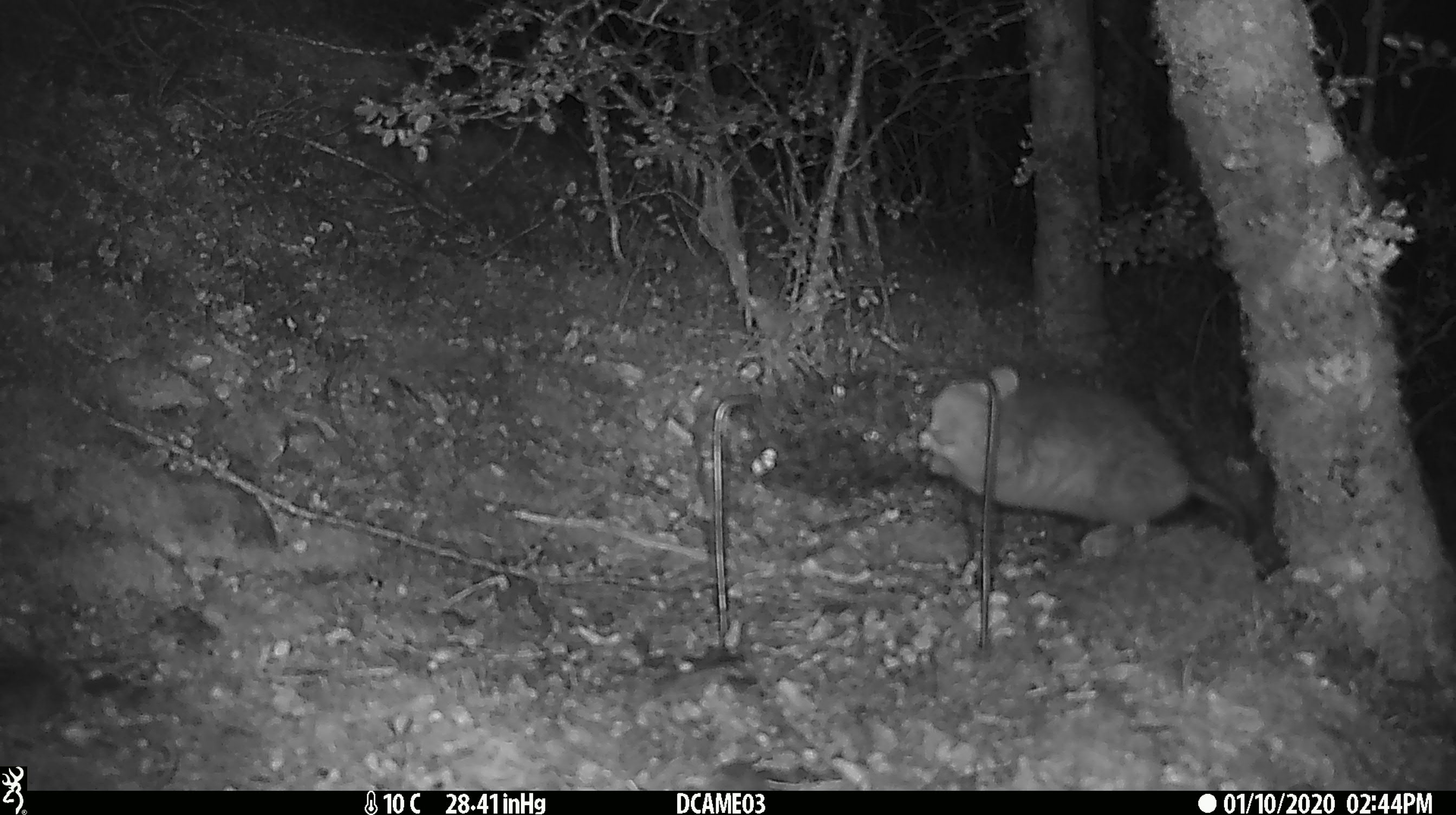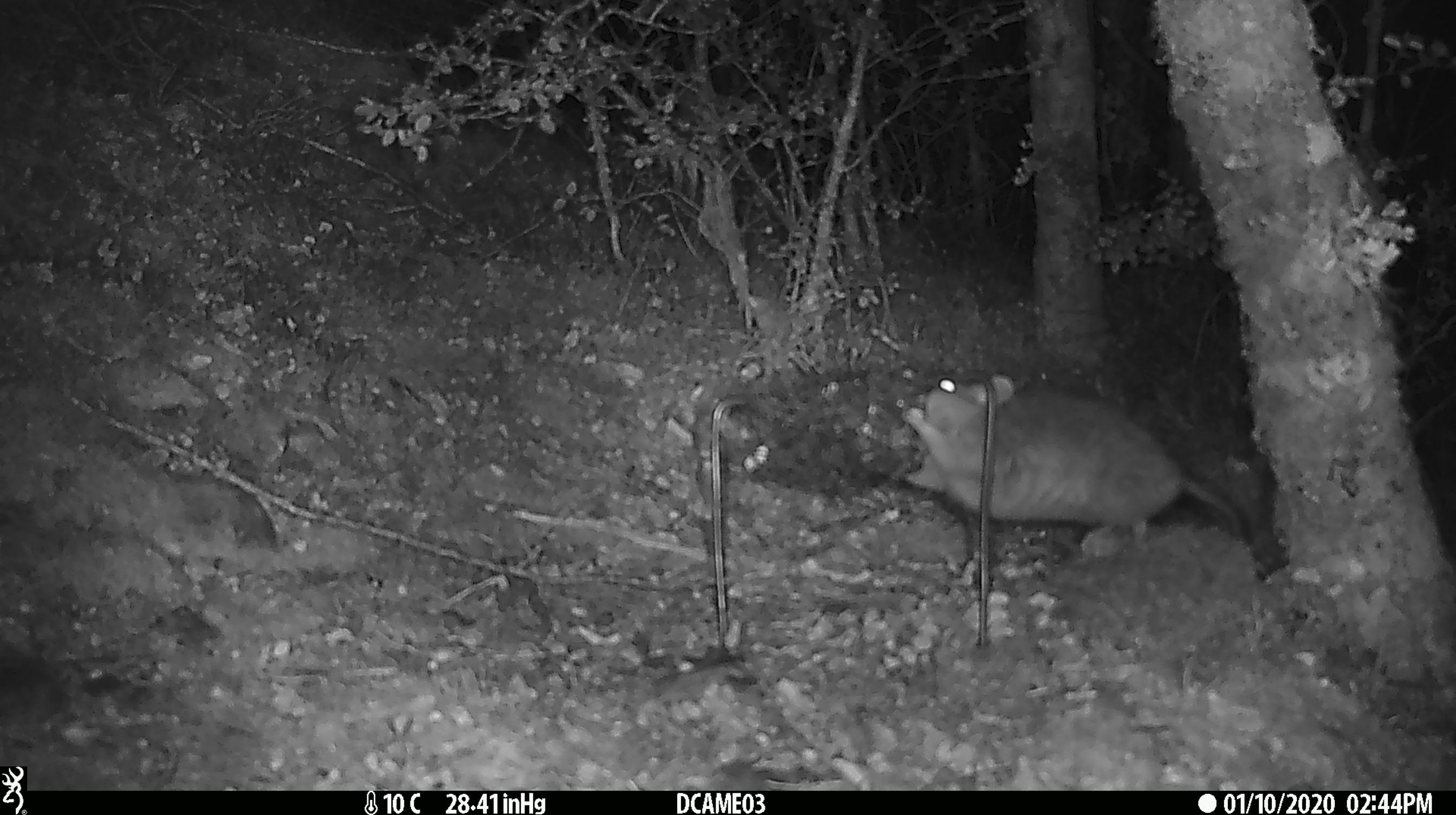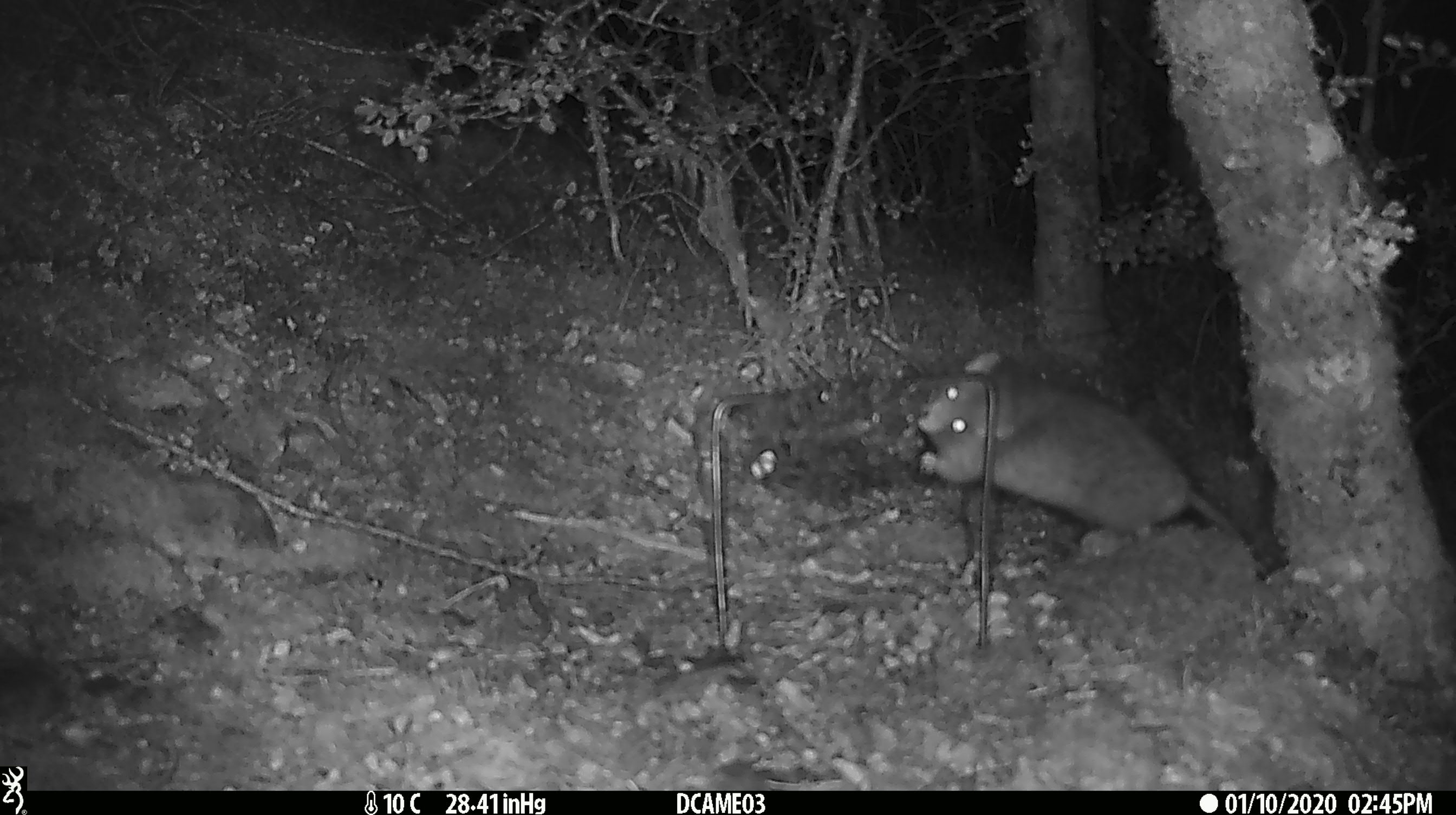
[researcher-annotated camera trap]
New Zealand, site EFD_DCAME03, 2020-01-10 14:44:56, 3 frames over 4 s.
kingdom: Animalia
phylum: Chordata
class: Mammalia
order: Rodentia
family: Muridae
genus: Rattus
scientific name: Rattus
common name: rat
Rat (Rattus).